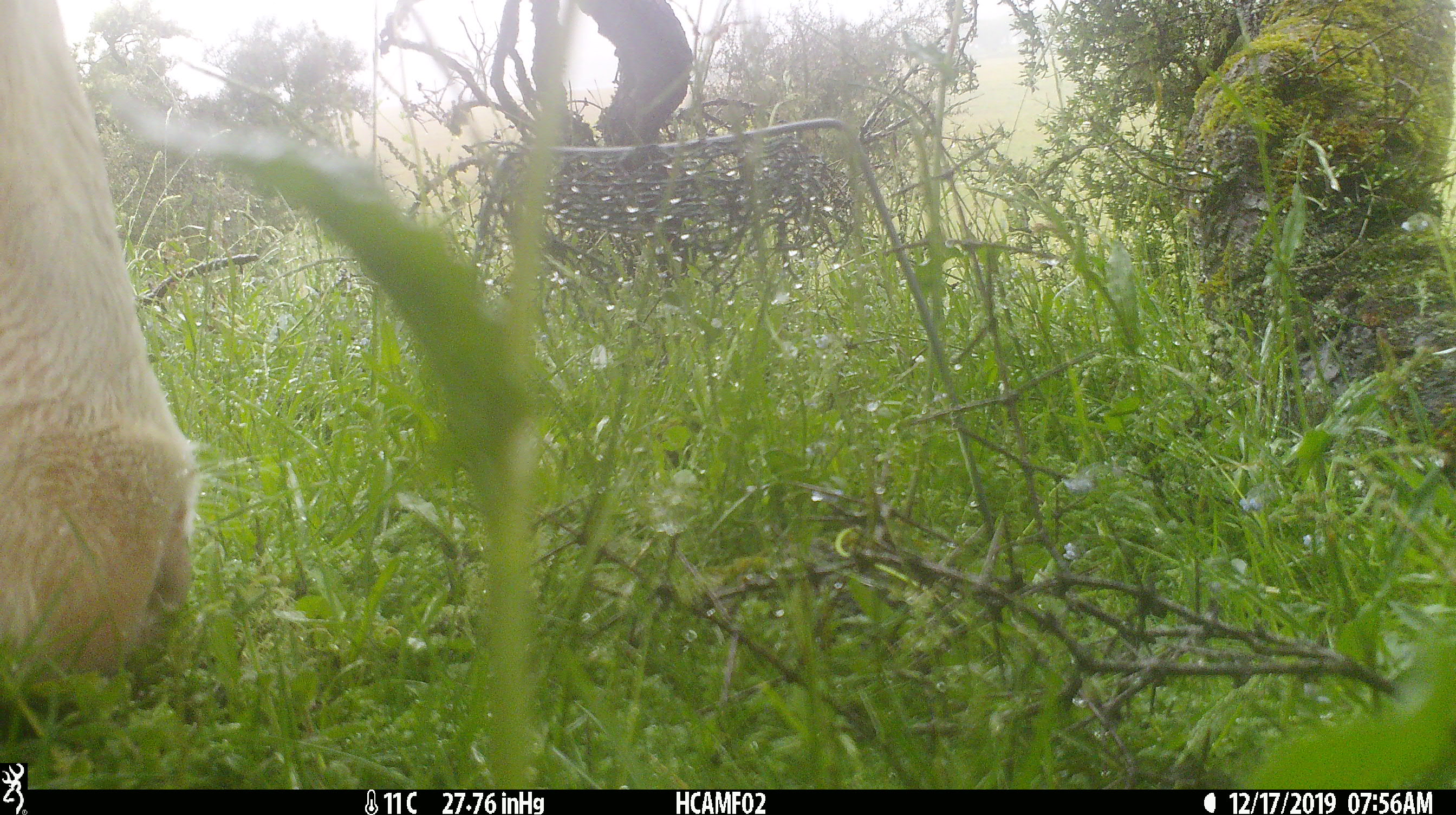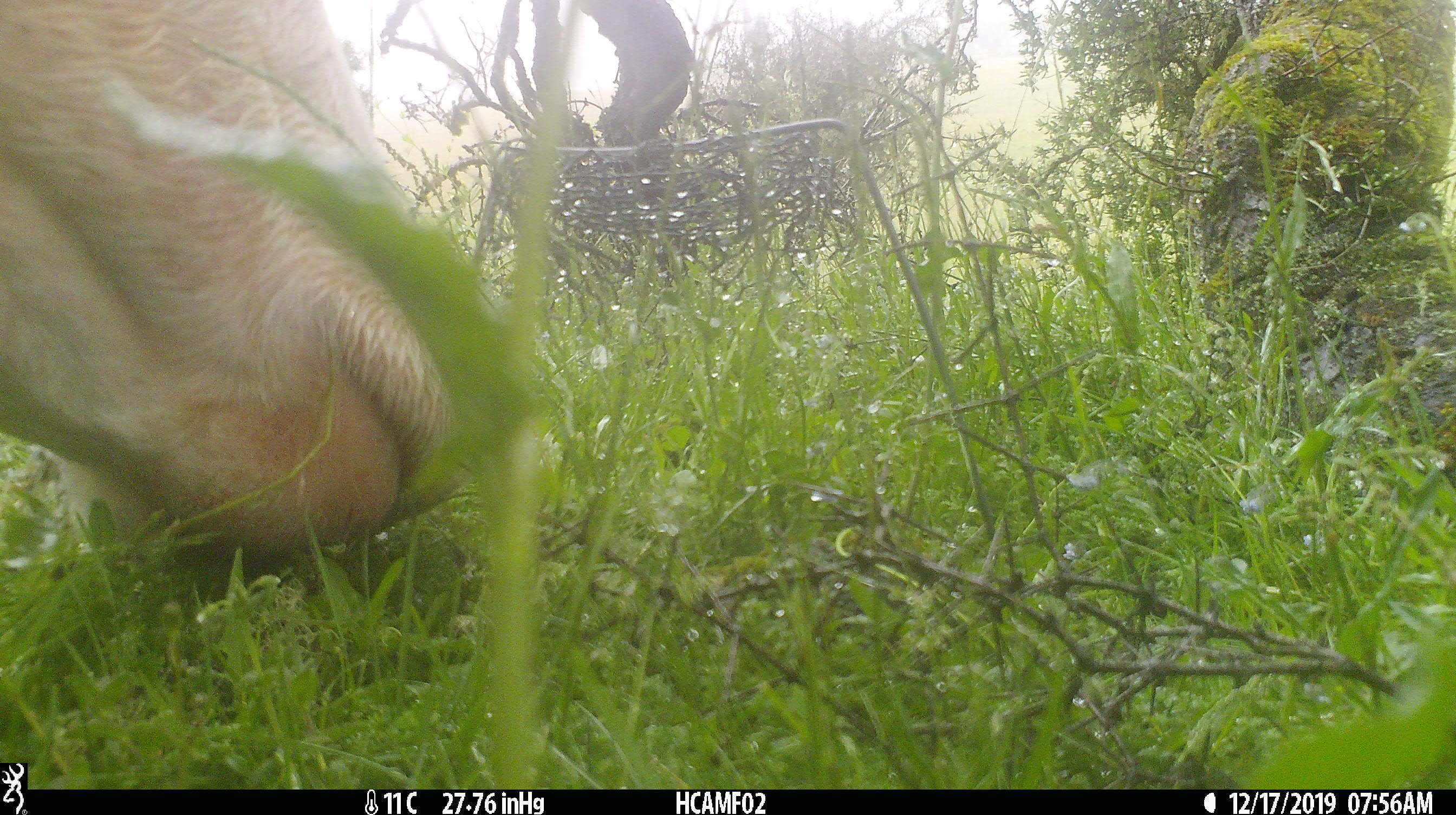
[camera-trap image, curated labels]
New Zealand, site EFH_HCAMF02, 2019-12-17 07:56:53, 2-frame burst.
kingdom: Animalia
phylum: Chordata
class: Mammalia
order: Artiodactyla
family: Bovidae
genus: Bos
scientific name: Bos taurus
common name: domestic cow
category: cow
Cow (domestic cow) (Bos taurus).